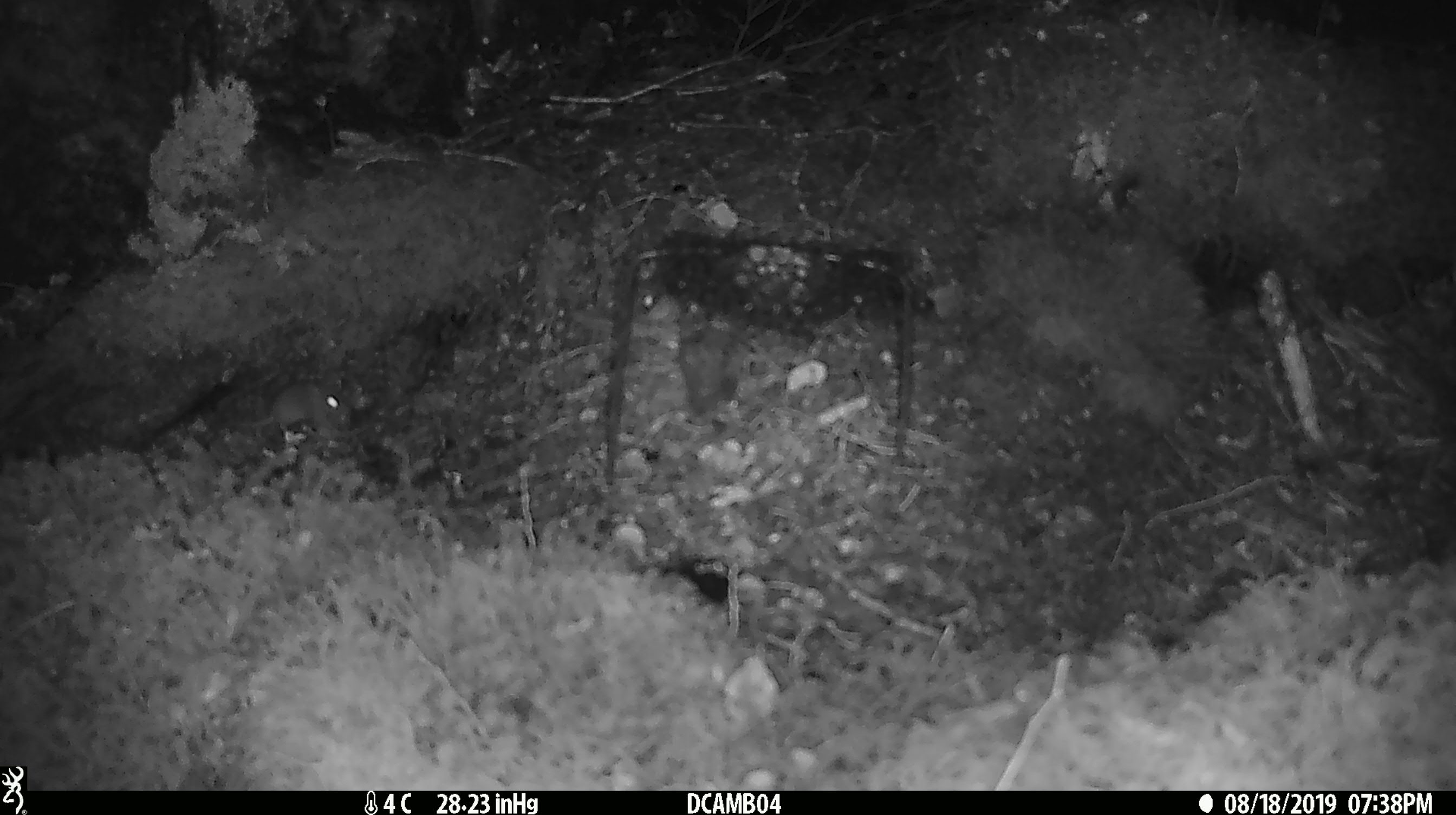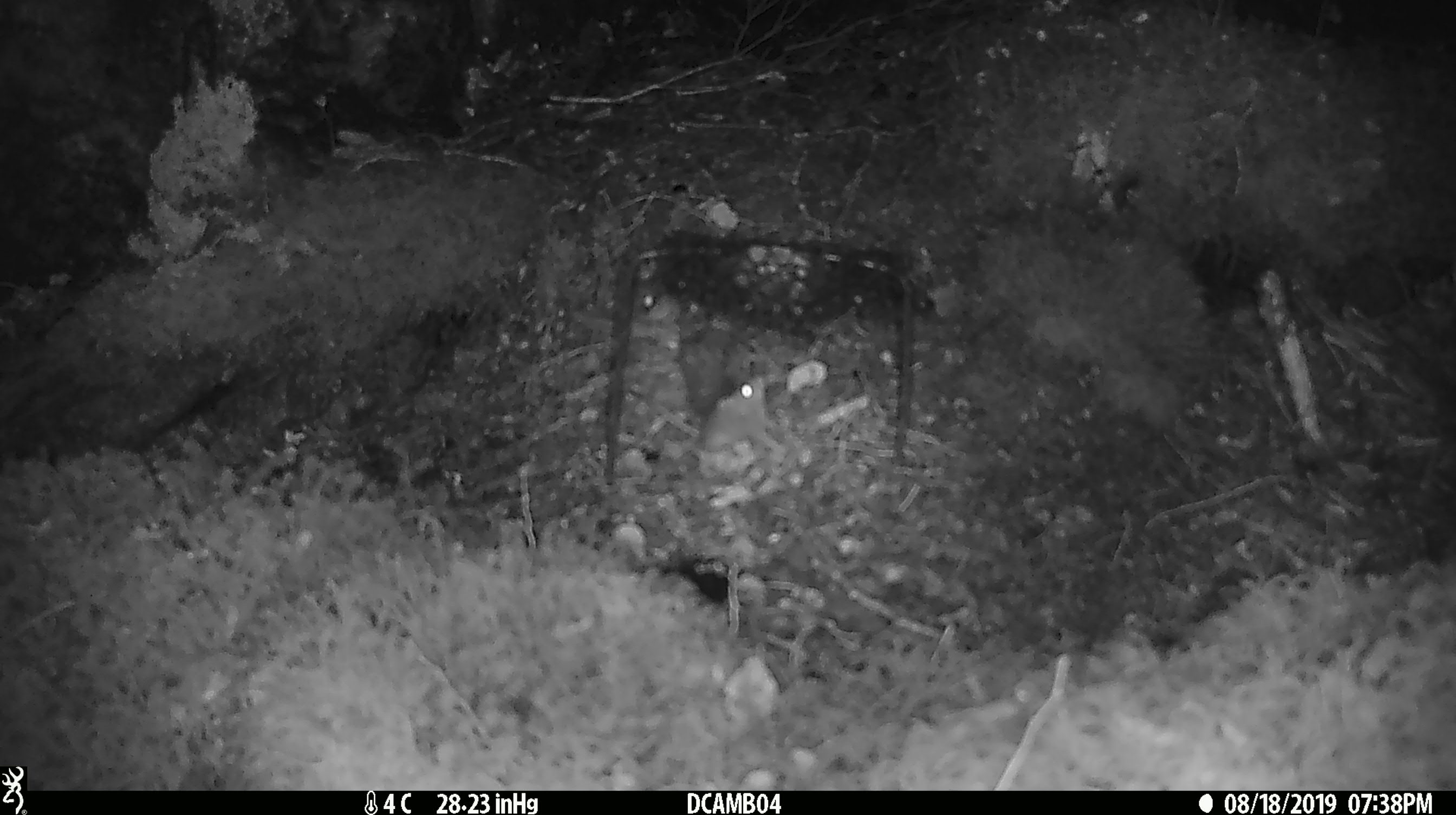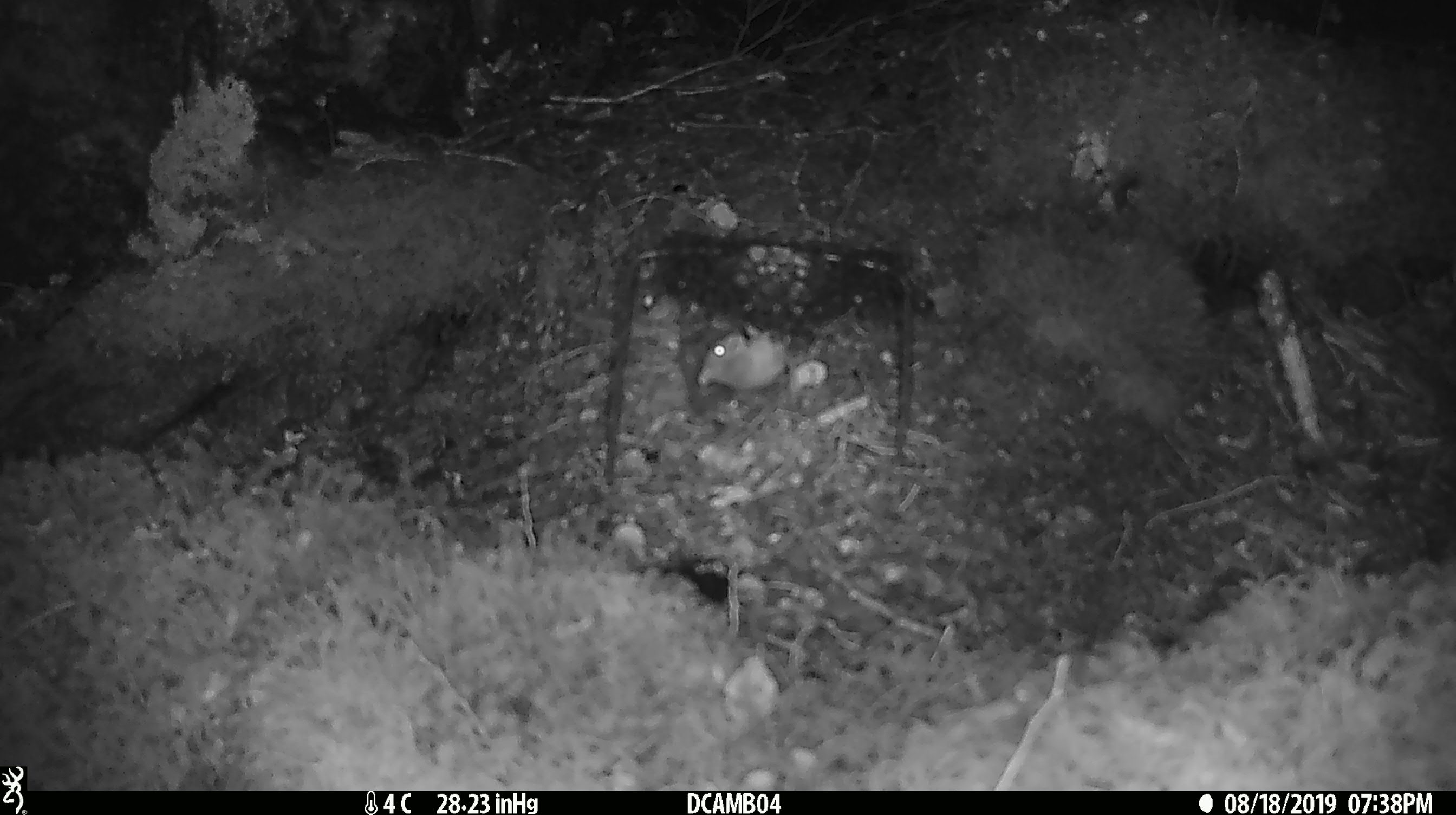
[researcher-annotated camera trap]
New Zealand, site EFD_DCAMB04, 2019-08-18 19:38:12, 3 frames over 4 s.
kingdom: Animalia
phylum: Chordata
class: Mammalia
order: Rodentia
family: Muridae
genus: Mus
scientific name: Mus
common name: mouse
Mouse (Mus).